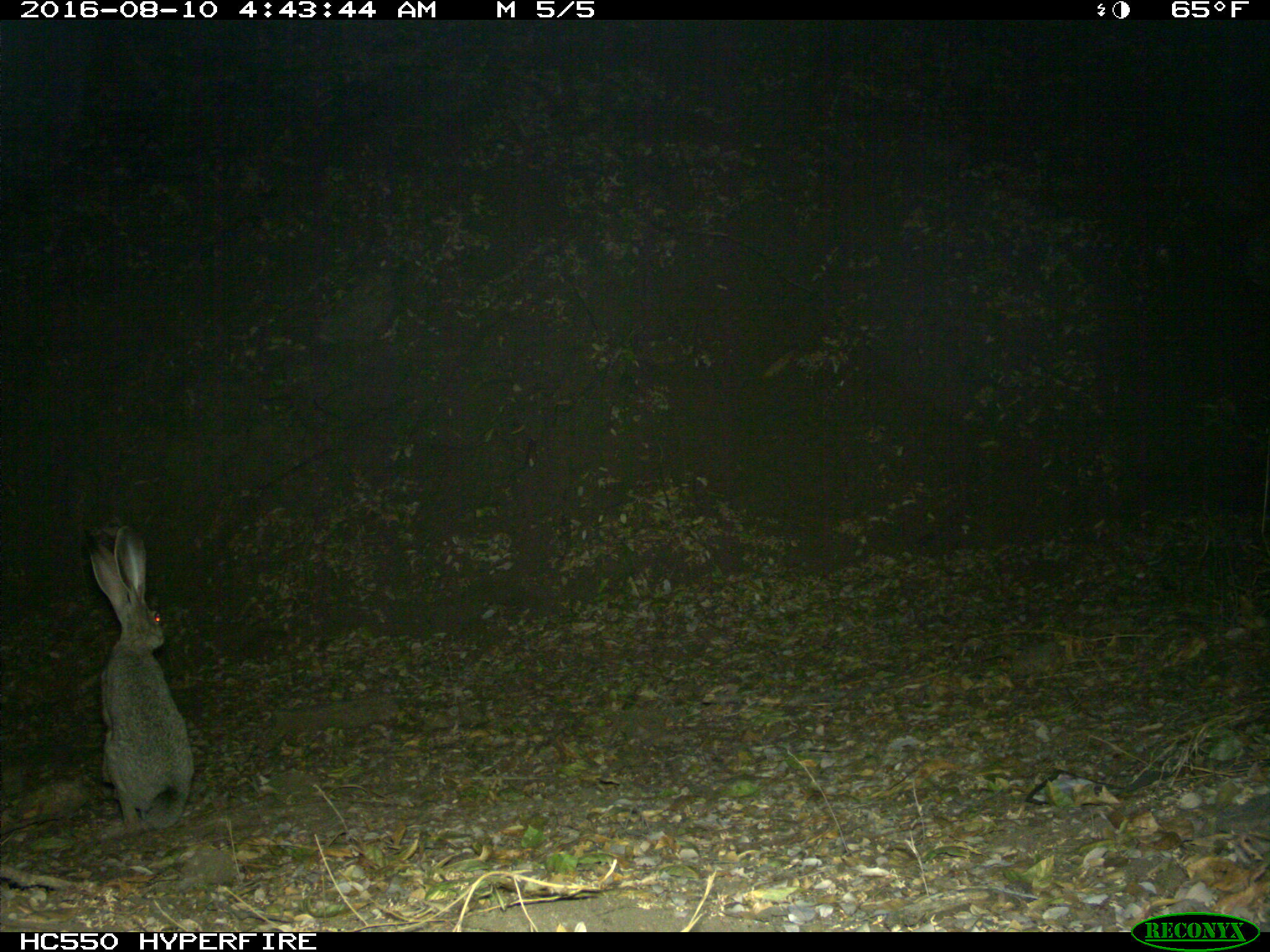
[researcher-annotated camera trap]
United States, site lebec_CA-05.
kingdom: Animalia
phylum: Chordata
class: Mammalia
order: Lagomorpha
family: Leporidae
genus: Lepus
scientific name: Lepus californicus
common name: black-tailed jackrabbit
Lepus californicus (black-tailed jackrabbit).